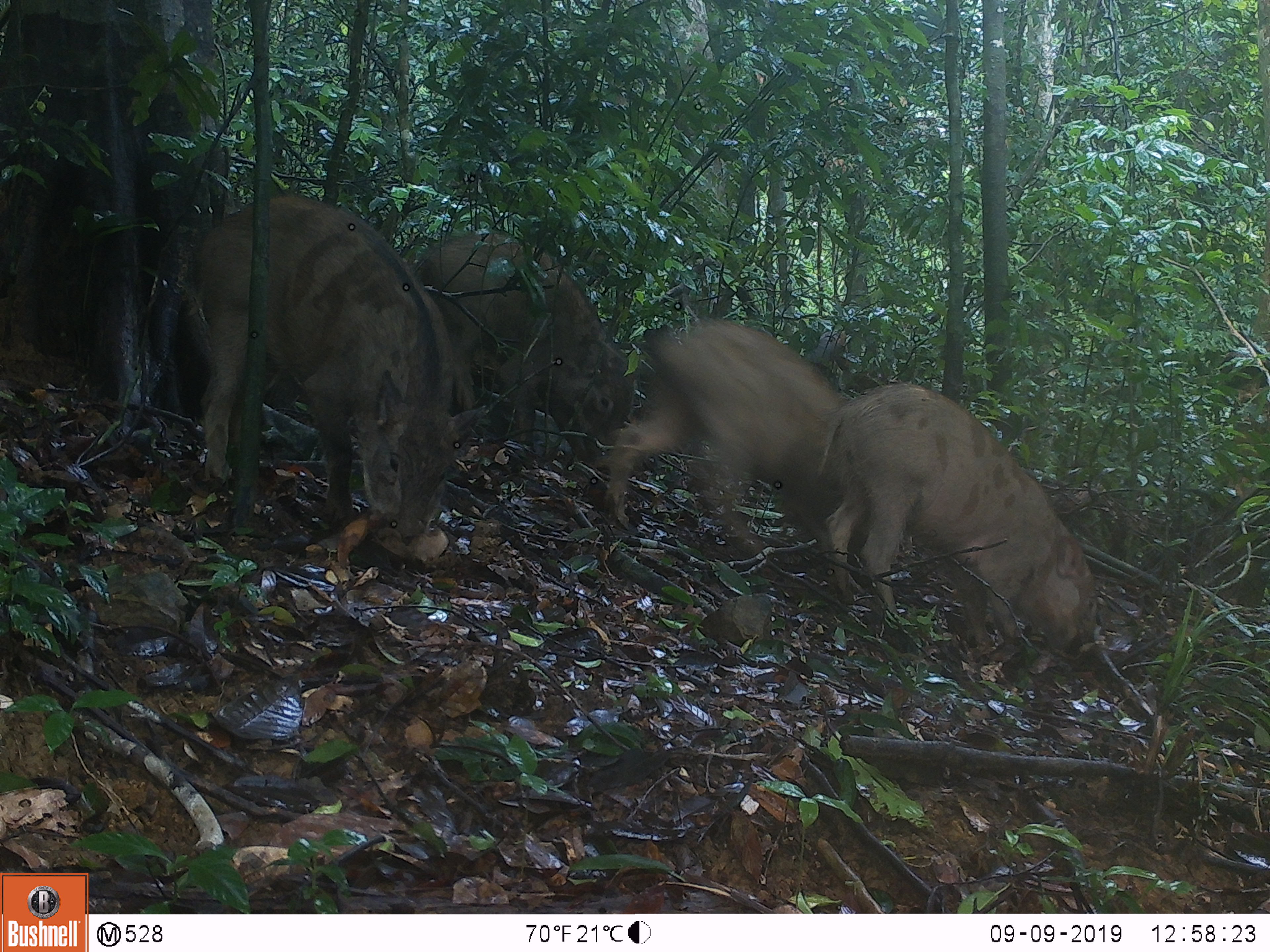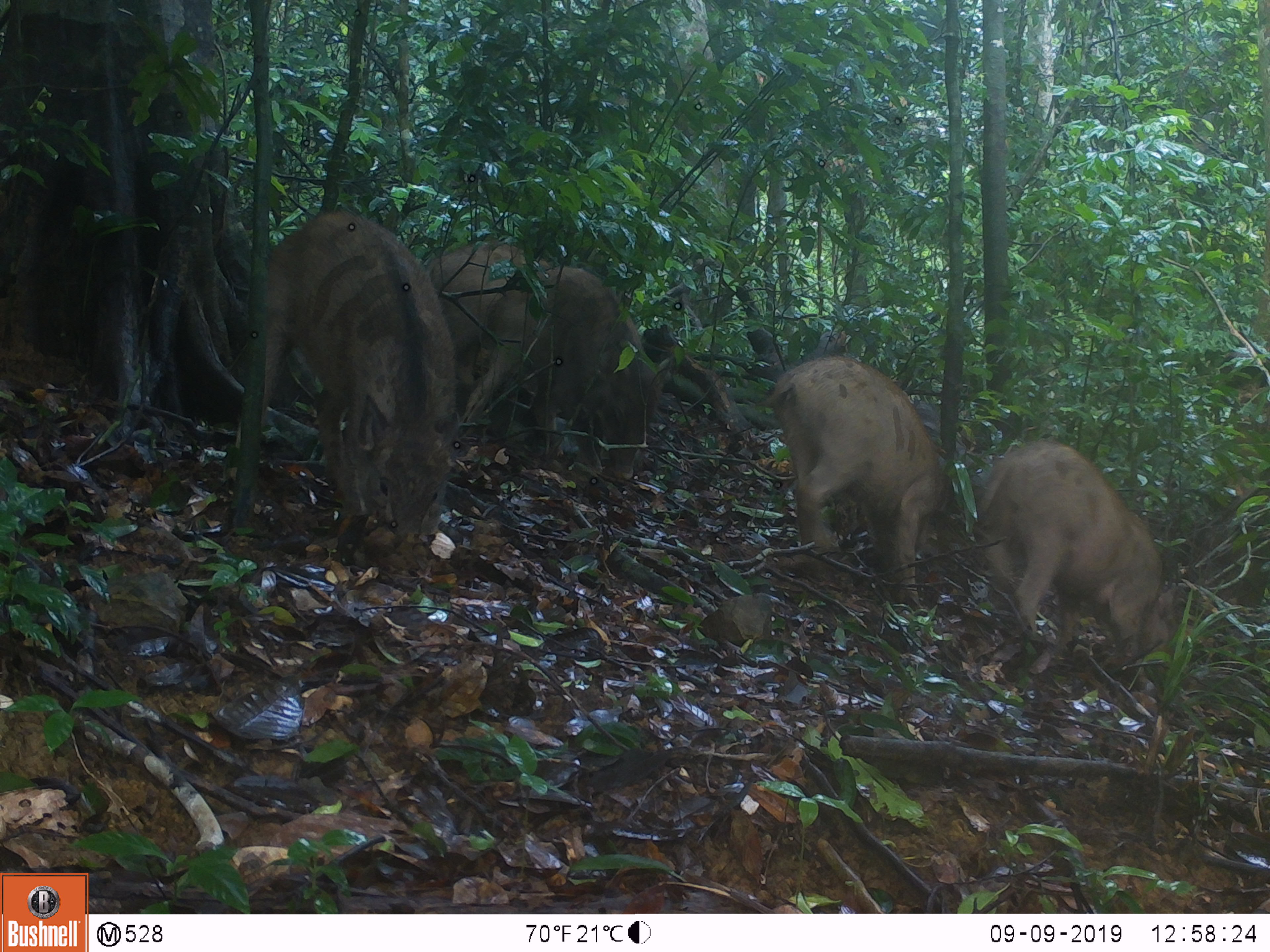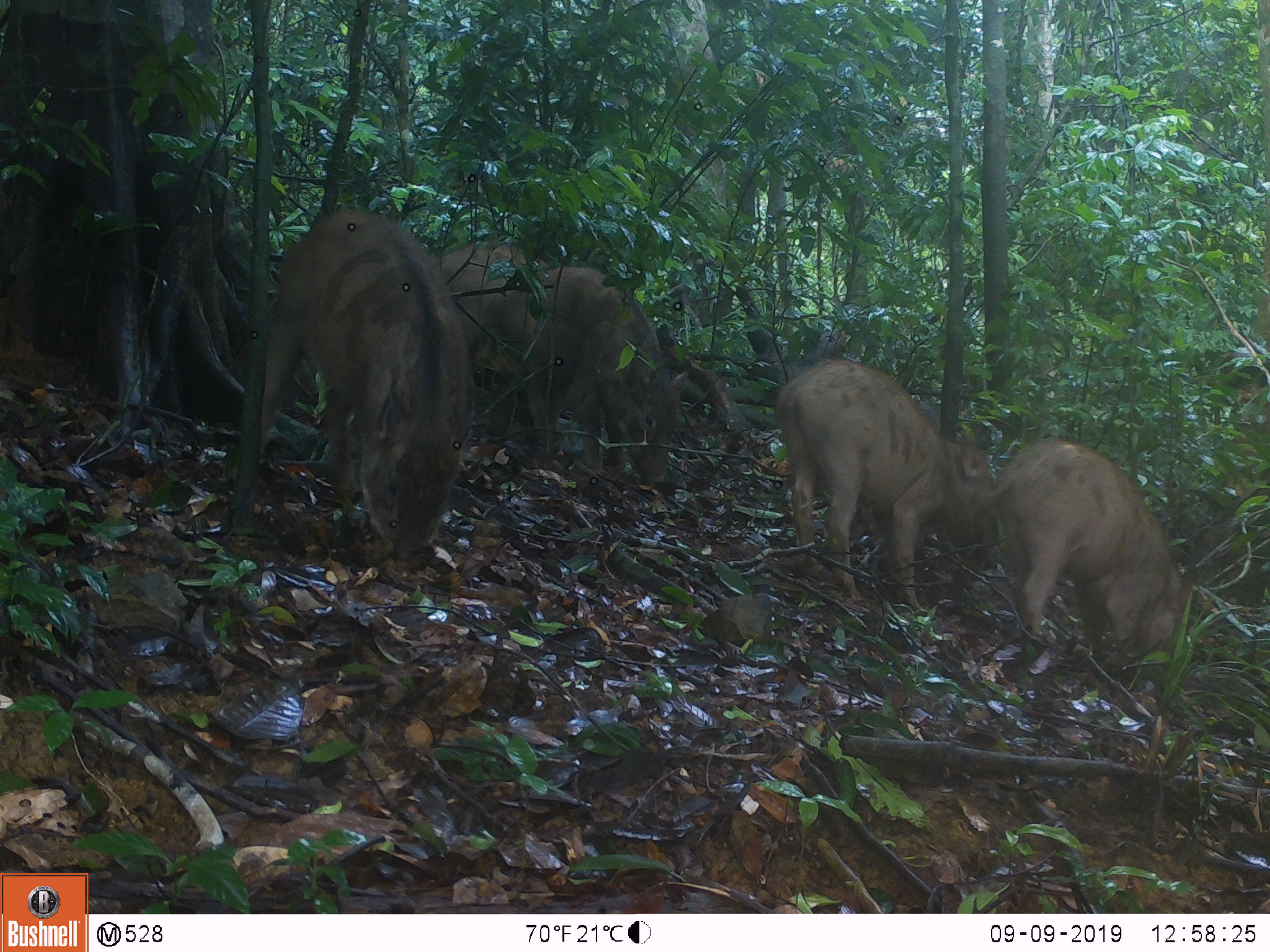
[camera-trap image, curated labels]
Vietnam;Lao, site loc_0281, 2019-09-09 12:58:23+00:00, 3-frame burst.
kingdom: Animalia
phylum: Chordata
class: Mammalia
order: Artiodactyla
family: Suidae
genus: Sus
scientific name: Sus scrofa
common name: eurasian wild pig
Eurasian wild pig (Sus scrofa). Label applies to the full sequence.